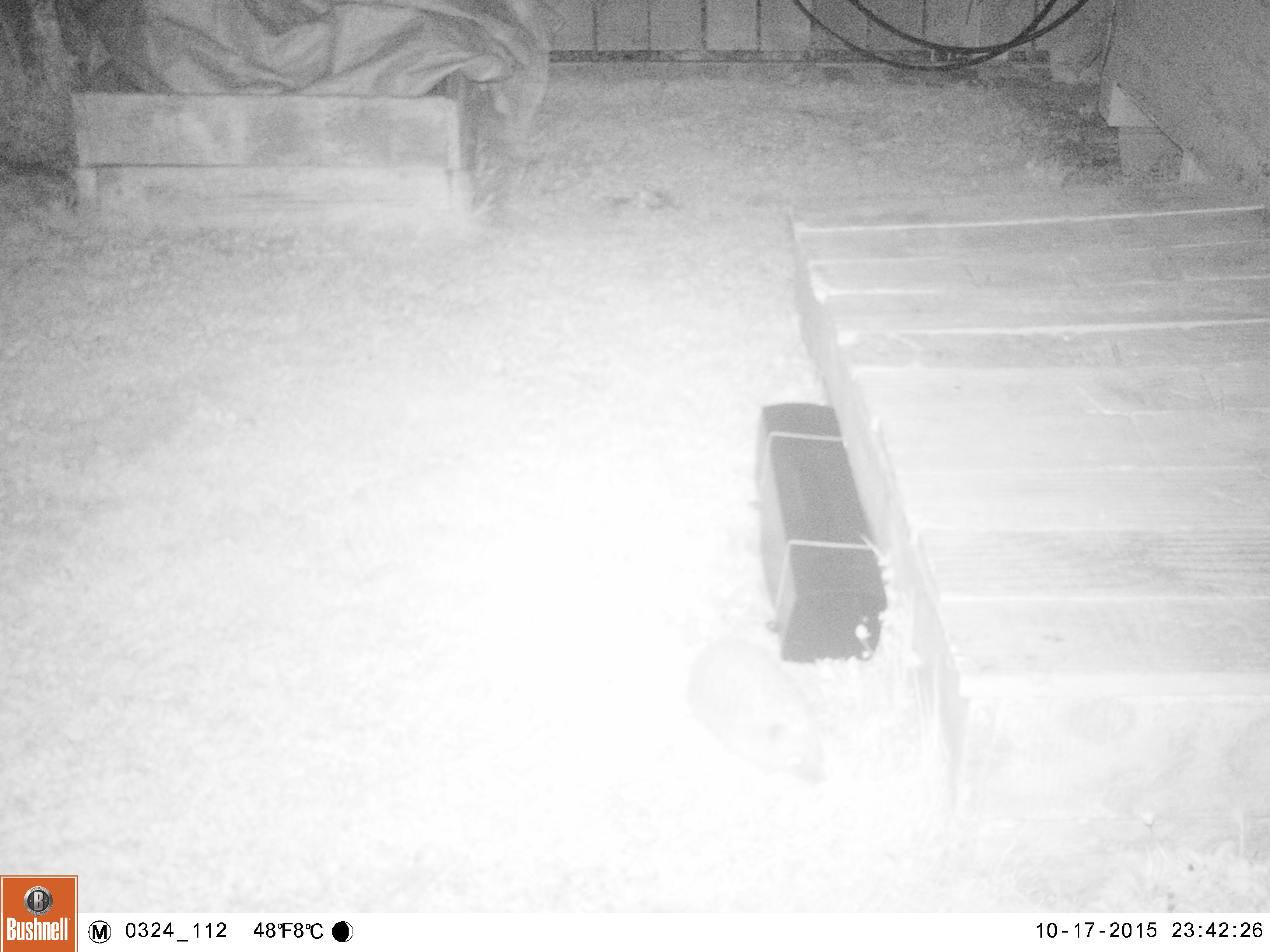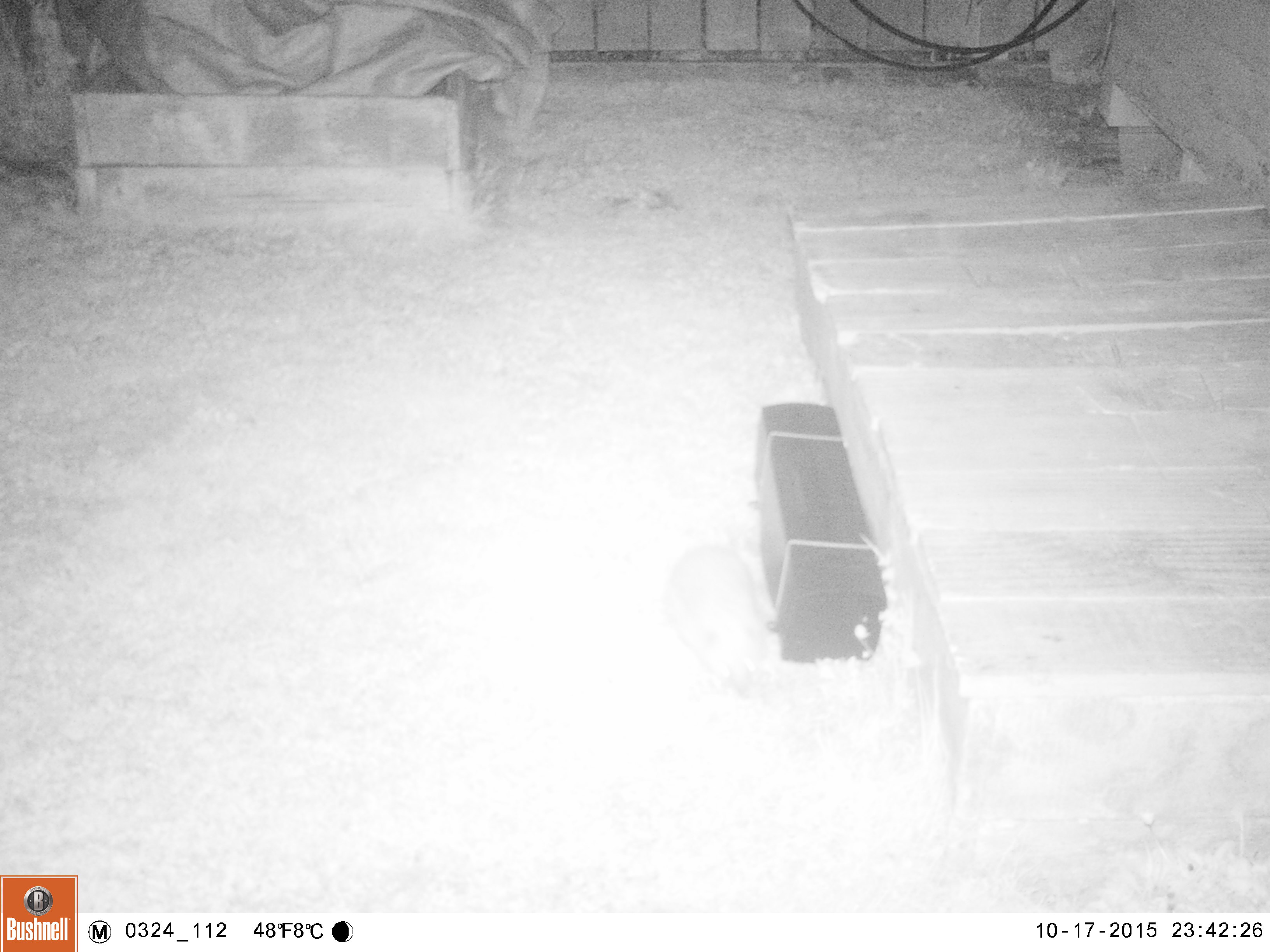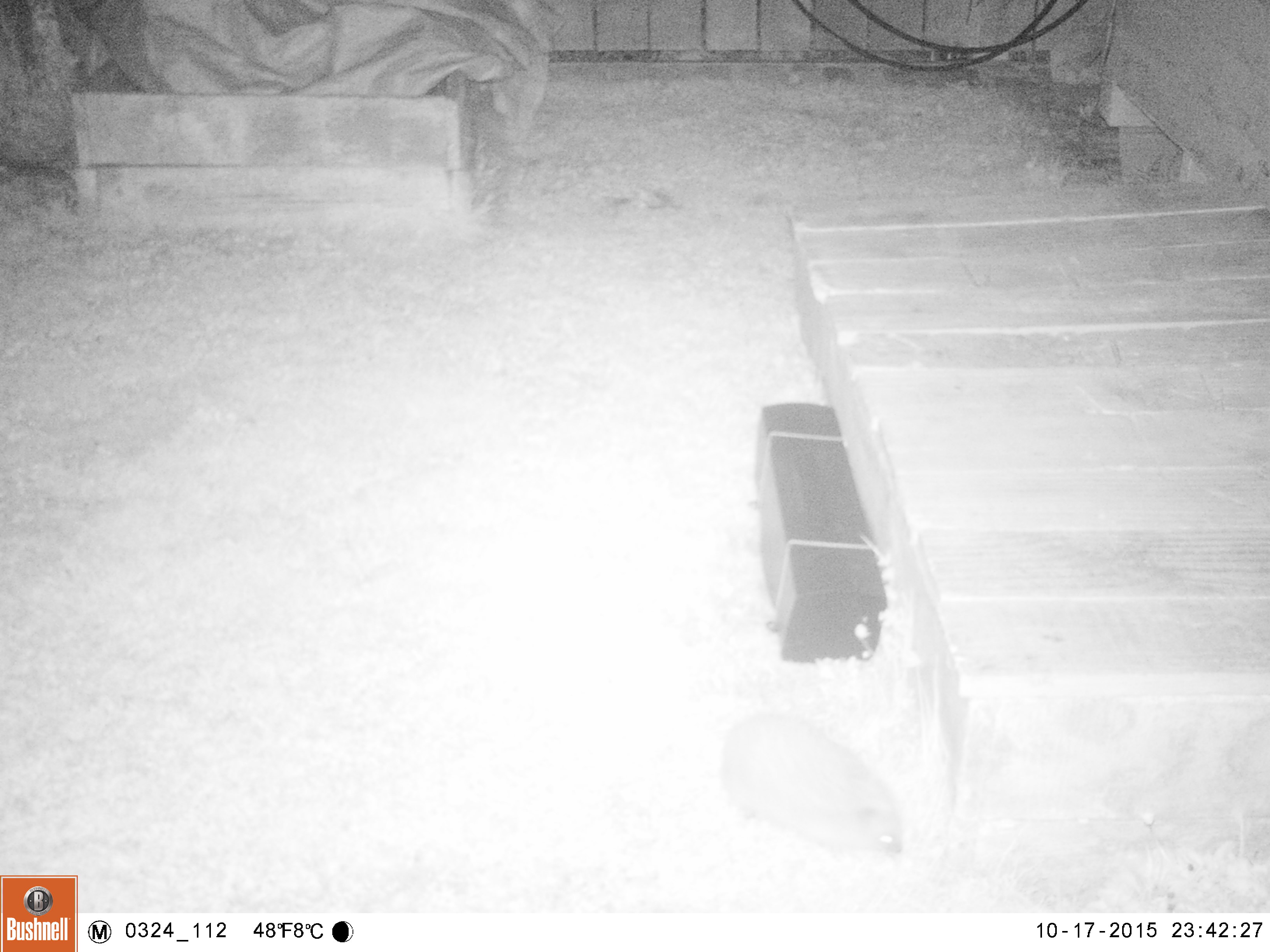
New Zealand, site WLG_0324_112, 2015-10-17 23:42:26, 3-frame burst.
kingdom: Animalia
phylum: Chordata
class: Mammalia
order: Eulipotyphla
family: Erinaceidae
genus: Erinaceus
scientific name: Erinaceus europaeus europaeus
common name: european hedgehog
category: hedgehog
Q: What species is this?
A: Hedgehog (european hedgehog) (Erinaceus europaeus europaeus).